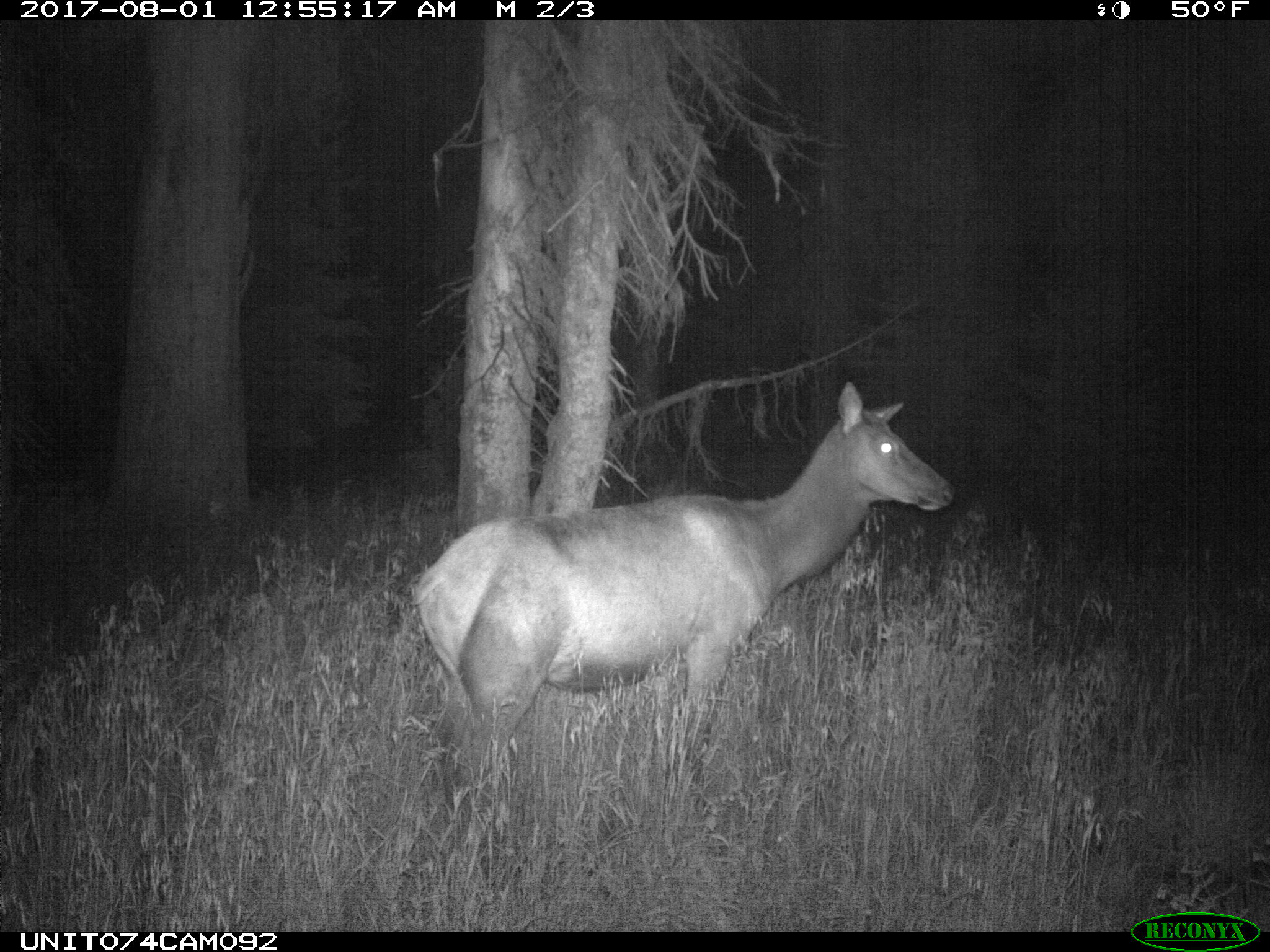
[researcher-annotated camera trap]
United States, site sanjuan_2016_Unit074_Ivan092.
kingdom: Animalia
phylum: Chordata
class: Mammalia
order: Artiodactyla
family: Cervidae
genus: Cervus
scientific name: Cervus elaphus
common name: red deer